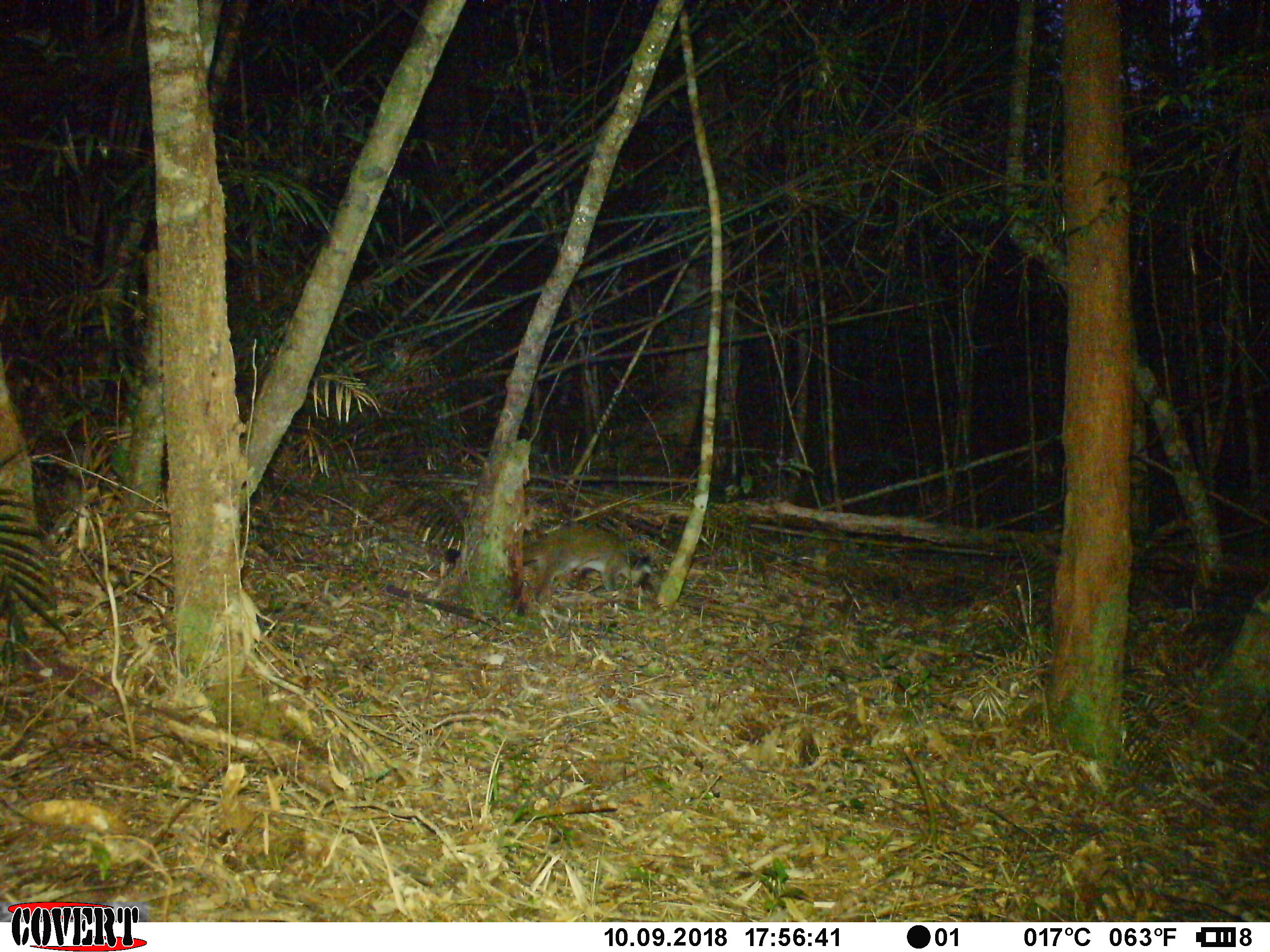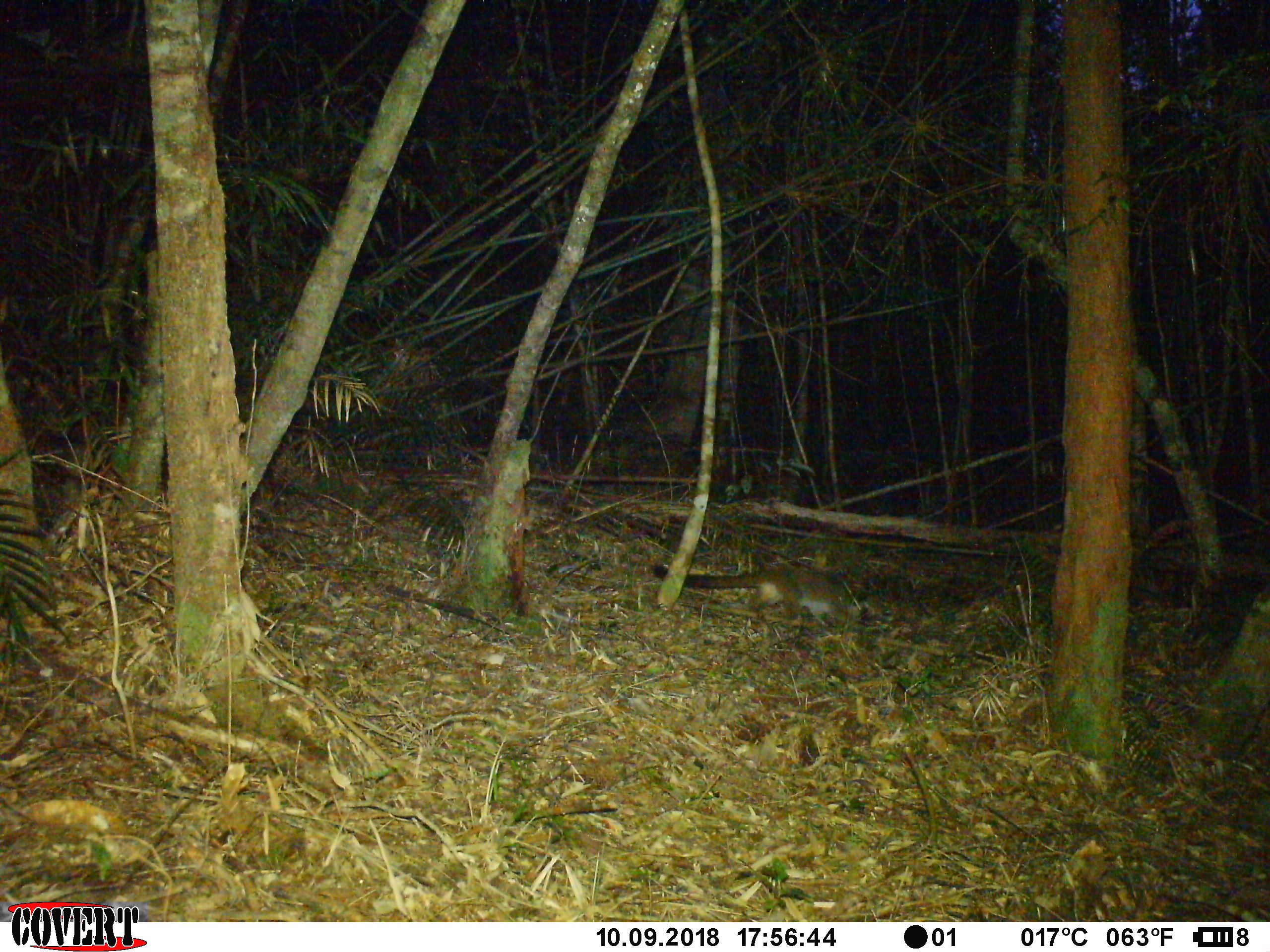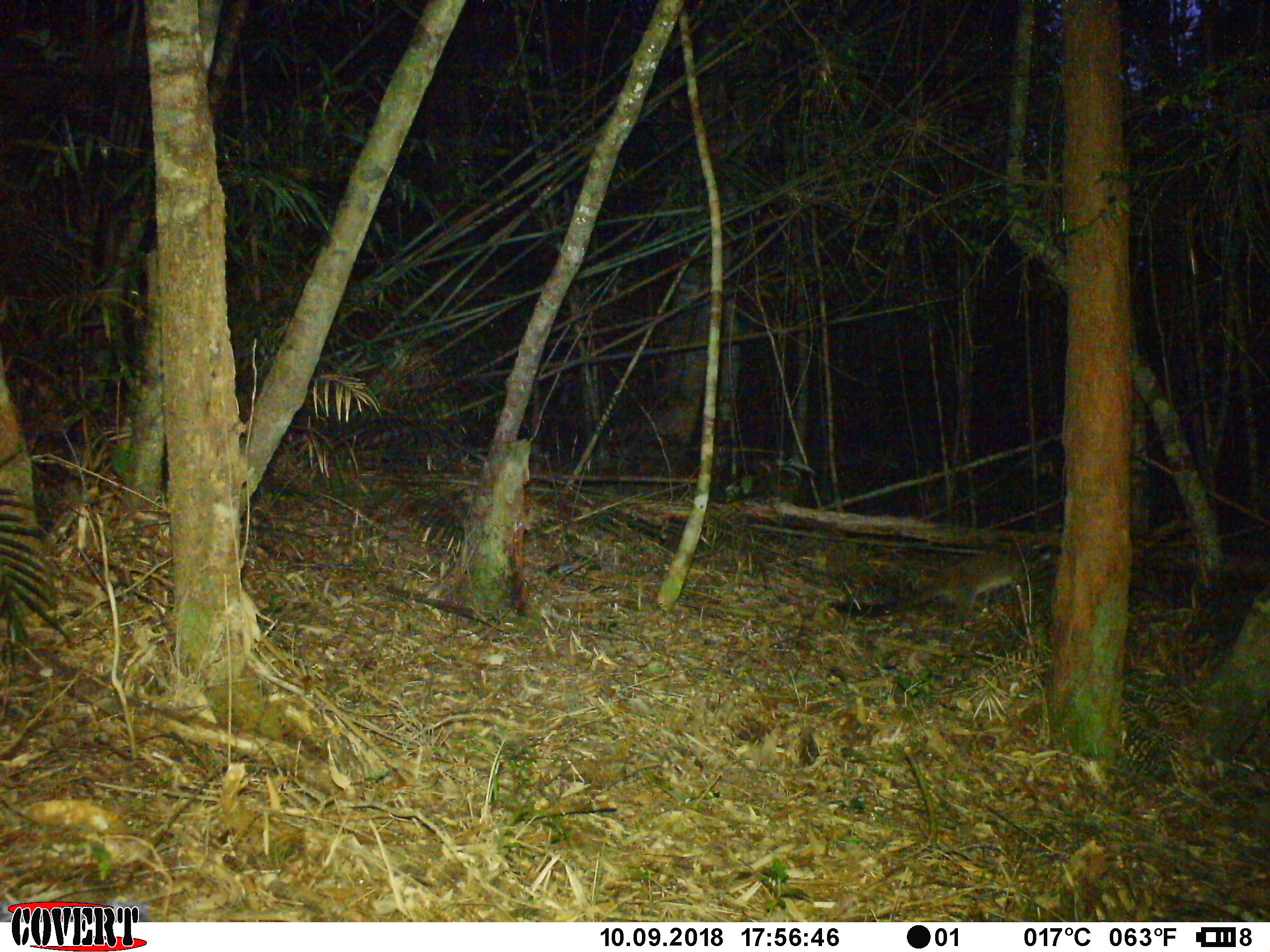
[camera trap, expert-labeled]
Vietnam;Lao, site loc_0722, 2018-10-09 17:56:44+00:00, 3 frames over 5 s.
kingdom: Animalia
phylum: Chordata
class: Mammalia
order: Carnivora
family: Viverridae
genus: Paguma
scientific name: Paguma larvata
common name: masked palm civet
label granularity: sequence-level